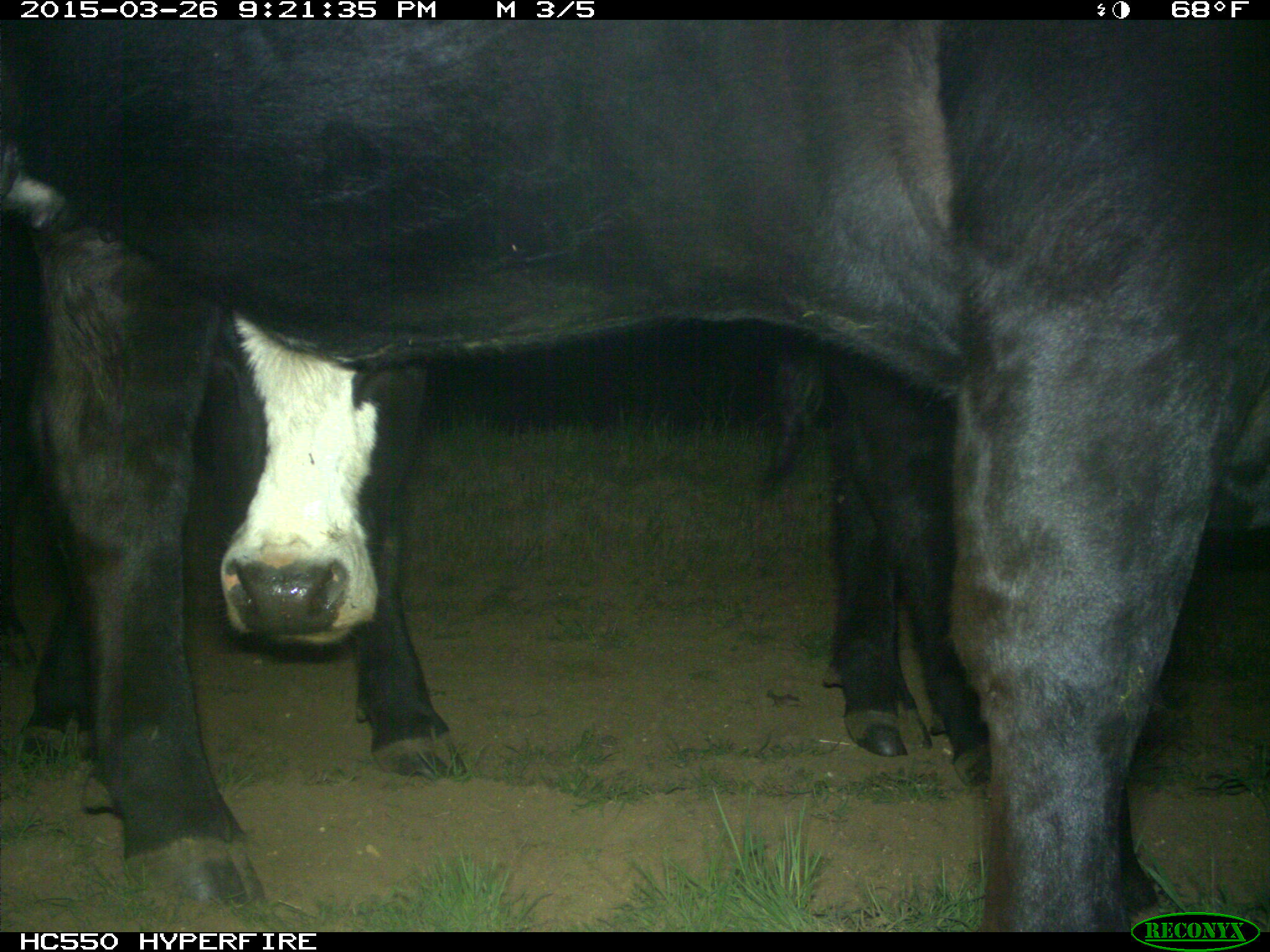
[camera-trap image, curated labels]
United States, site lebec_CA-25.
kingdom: Animalia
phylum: Chordata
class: Mammalia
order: Artiodactyla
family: Bovidae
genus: Bos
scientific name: Bos taurus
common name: domestic cow